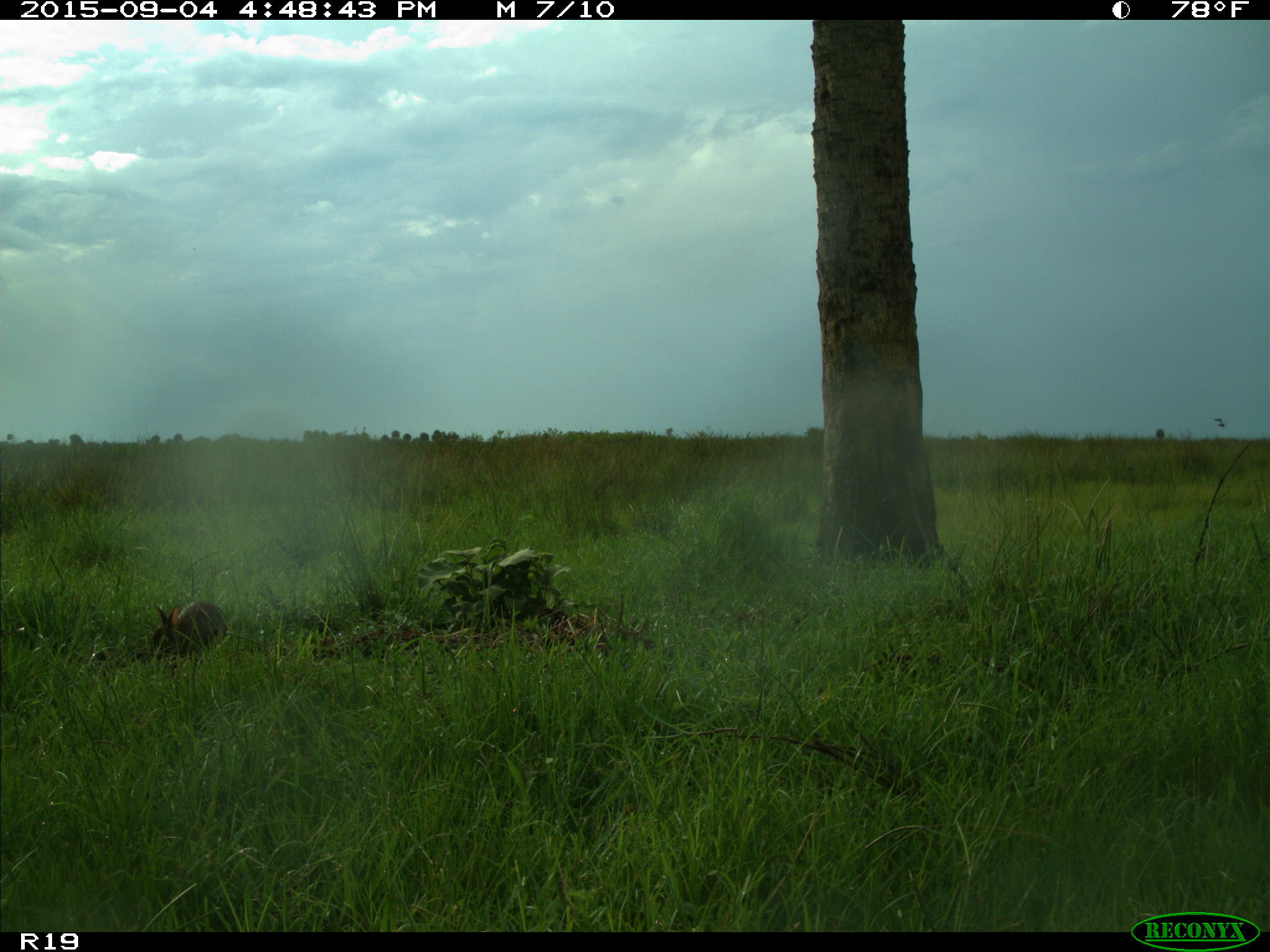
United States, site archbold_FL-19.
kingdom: Animalia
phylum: Chordata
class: Mammalia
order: Lagomorpha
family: Leporidae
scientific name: Leporidae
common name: rabbits and hares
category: unidentified rabbit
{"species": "unidentified rabbit (rabbits and hares) (Leporidae)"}